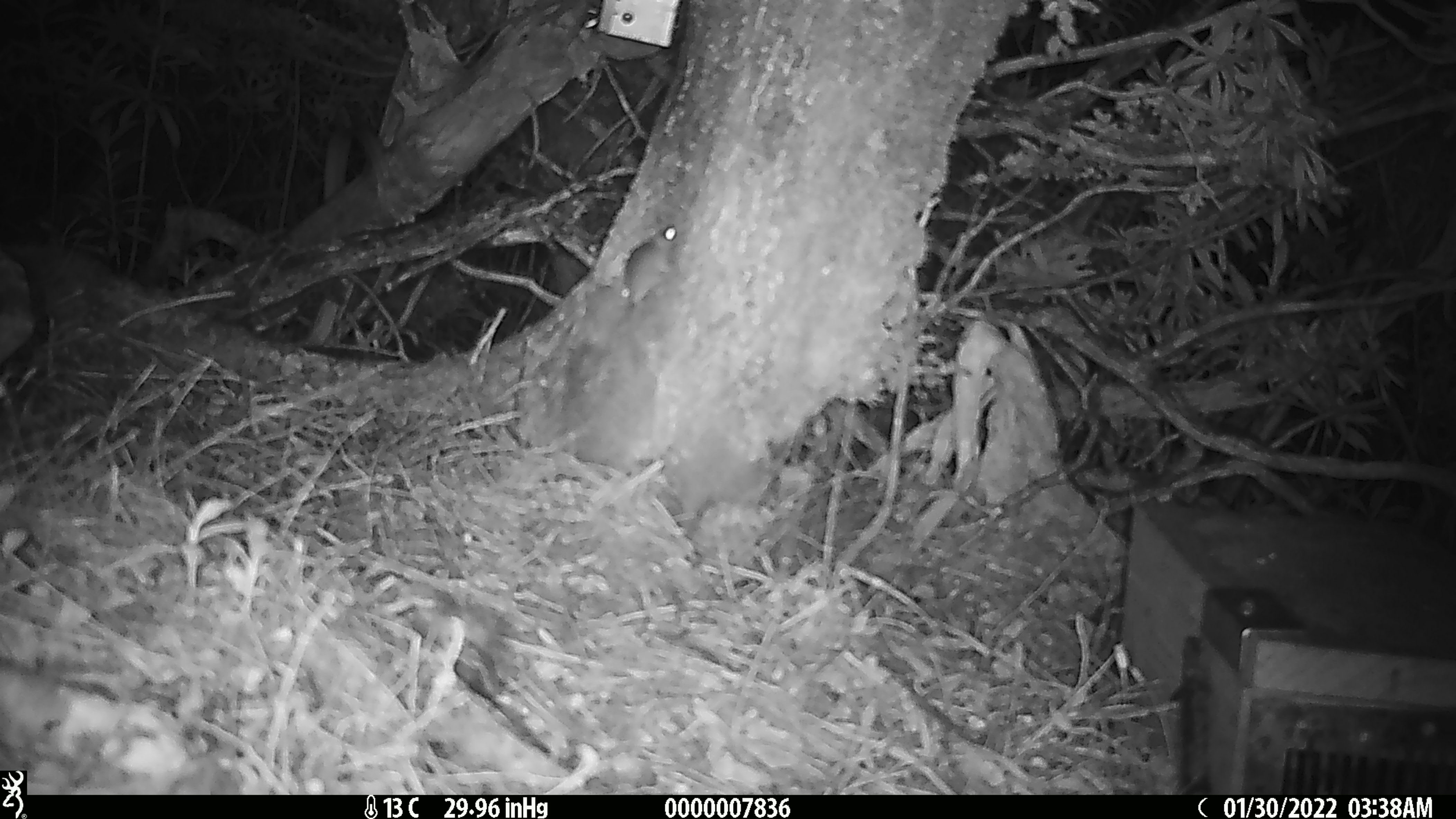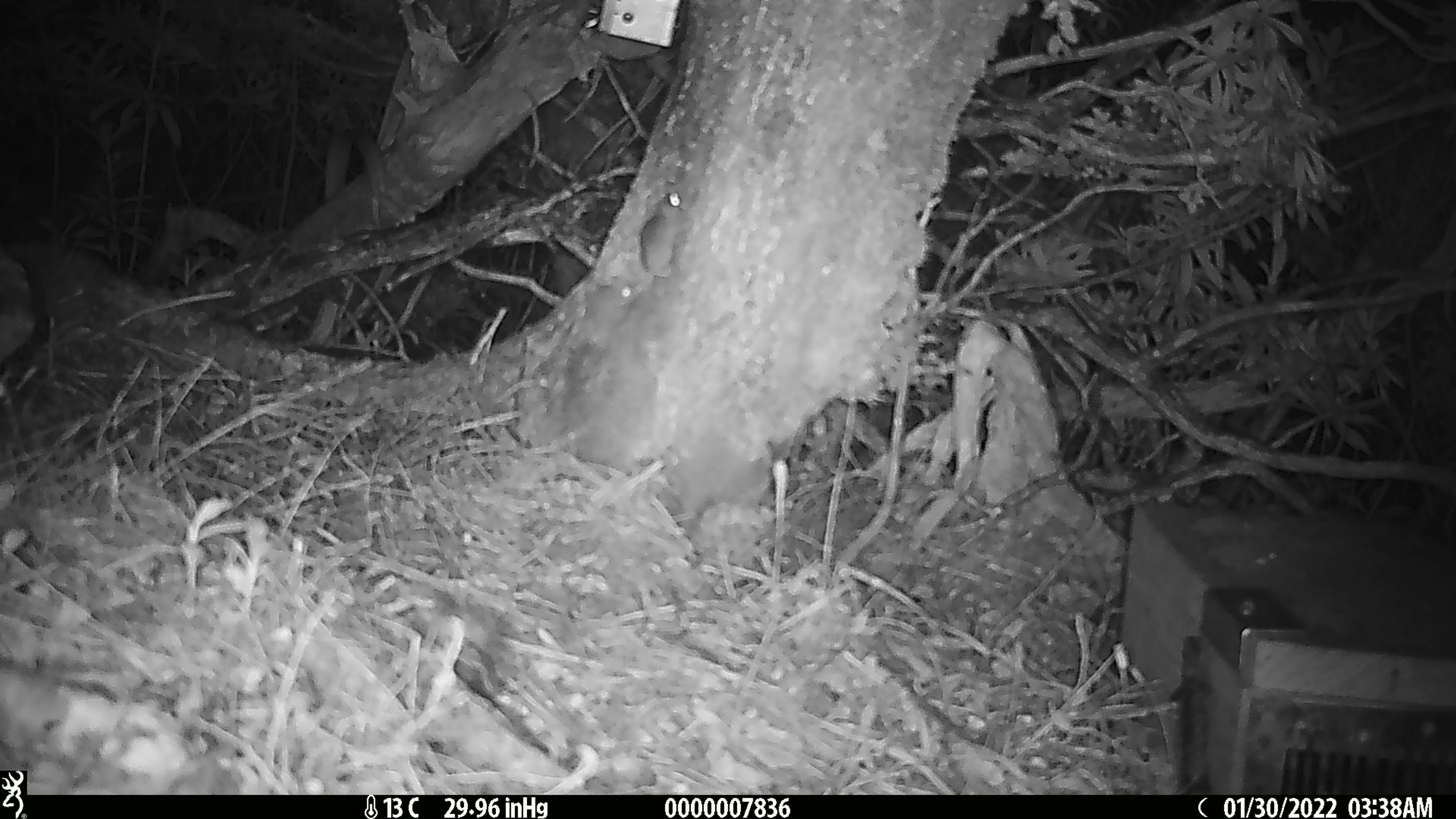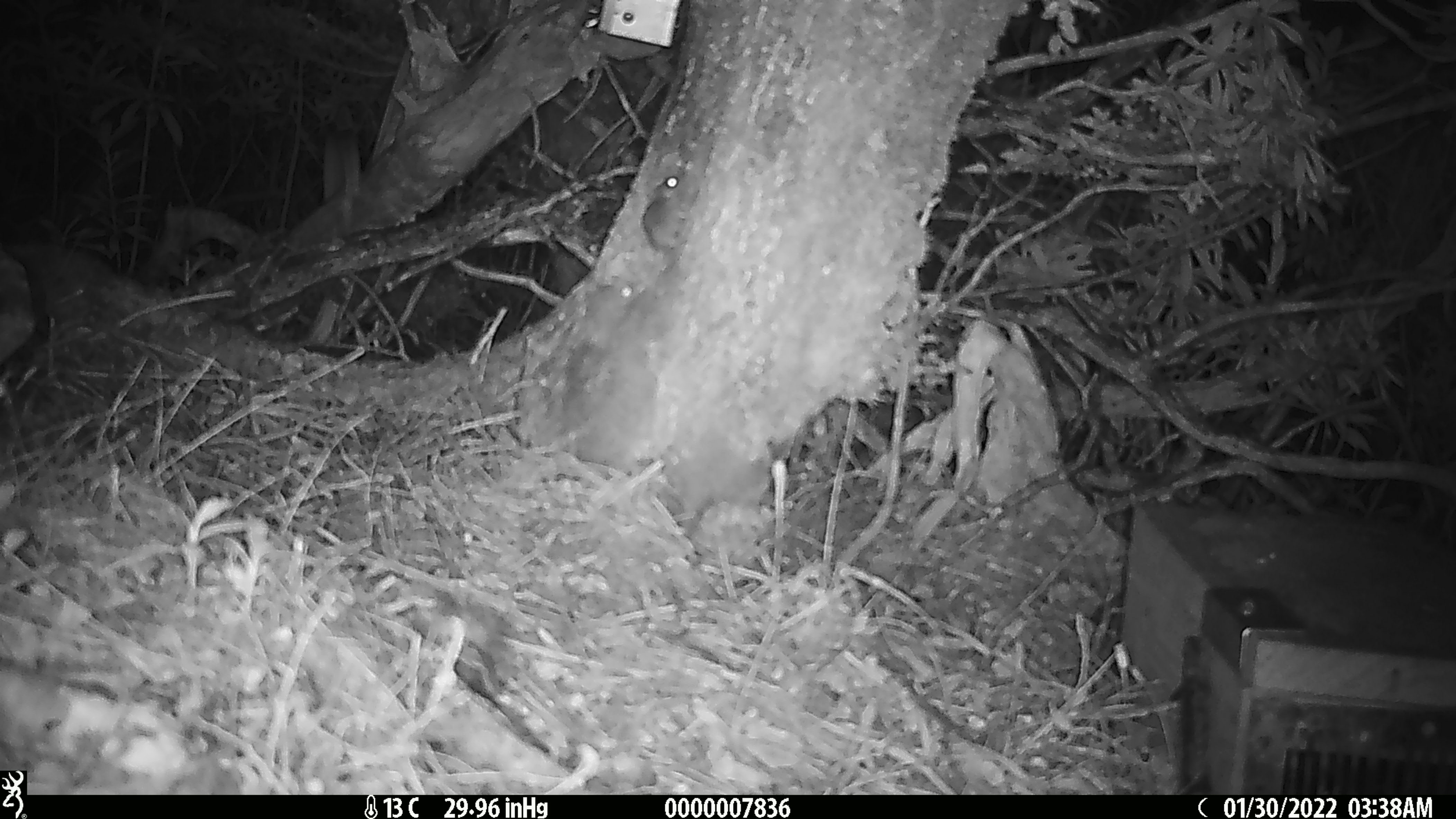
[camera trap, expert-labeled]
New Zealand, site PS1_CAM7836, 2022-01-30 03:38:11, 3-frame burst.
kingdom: Animalia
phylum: Chordata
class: Mammalia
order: Rodentia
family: Muridae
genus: Mus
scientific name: Mus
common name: mouse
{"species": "mouse (Mus)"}